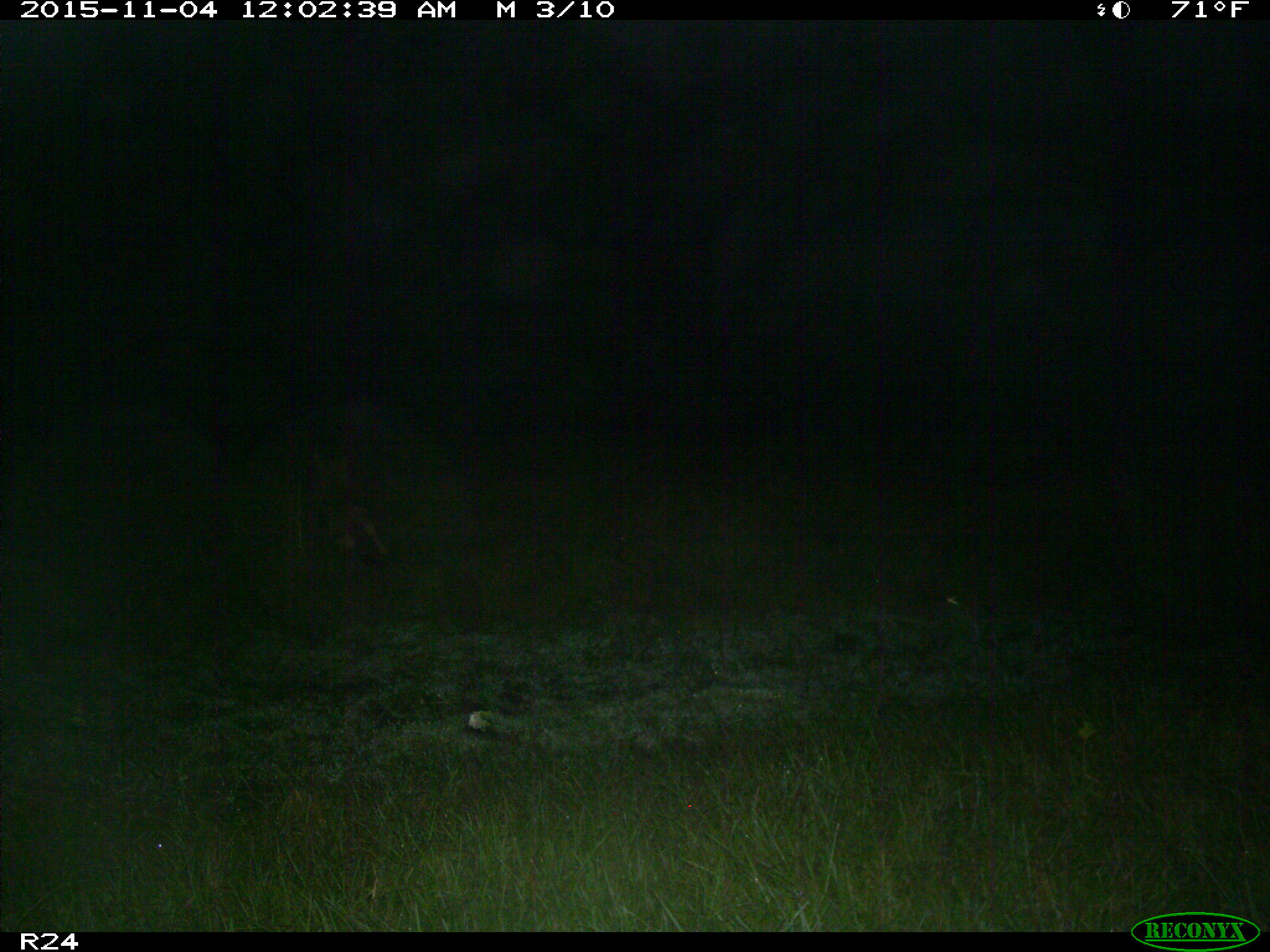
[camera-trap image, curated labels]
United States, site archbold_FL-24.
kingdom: Animalia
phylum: Chordata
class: Mammalia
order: Carnivora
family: Canidae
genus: Canis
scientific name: Canis latrans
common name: coyote